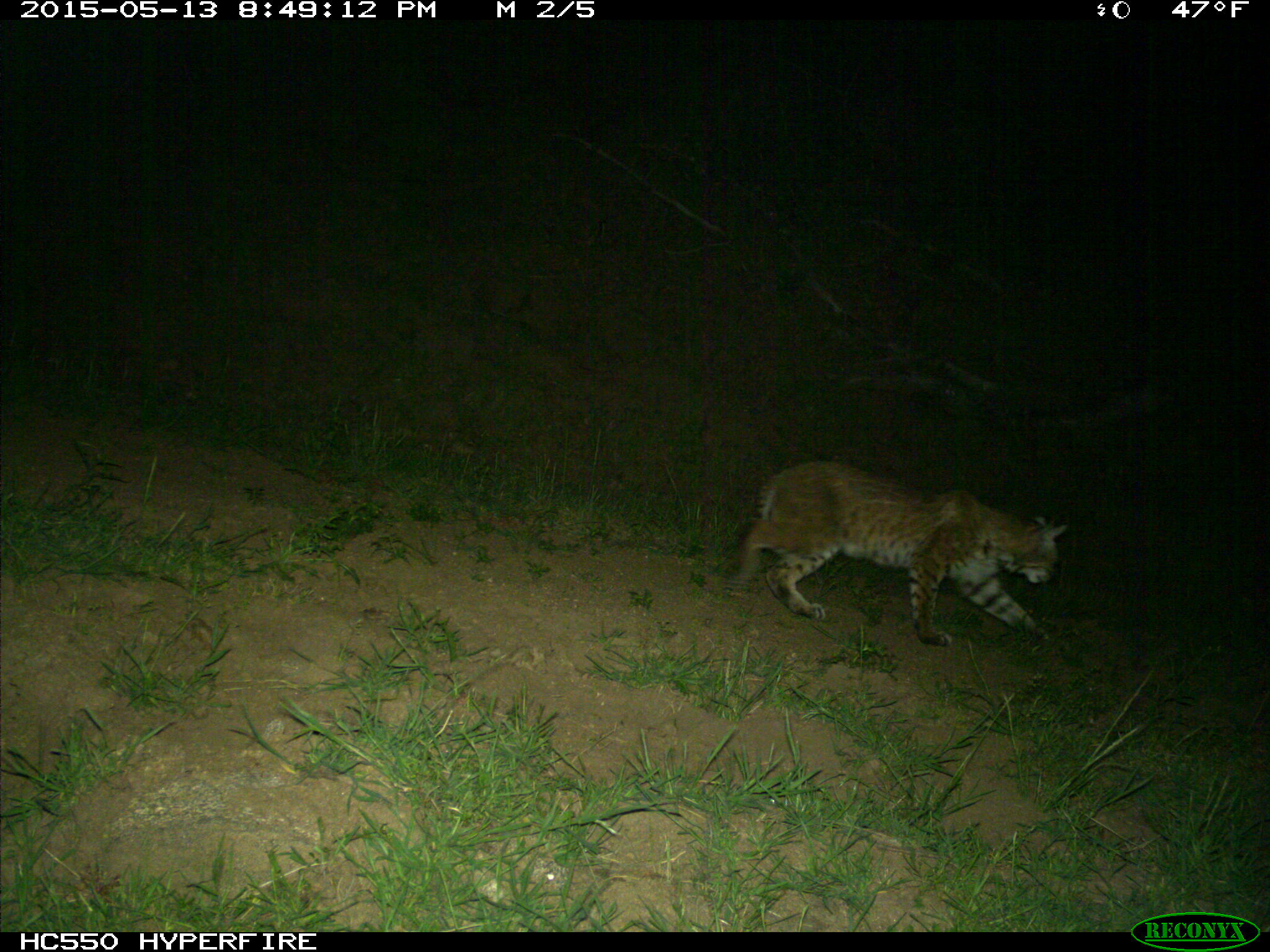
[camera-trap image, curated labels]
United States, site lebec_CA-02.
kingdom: Animalia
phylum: Chordata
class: Mammalia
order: Carnivora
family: Felidae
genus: Lynx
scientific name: Lynx rufus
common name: bobcat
Lynx rufus (bobcat).